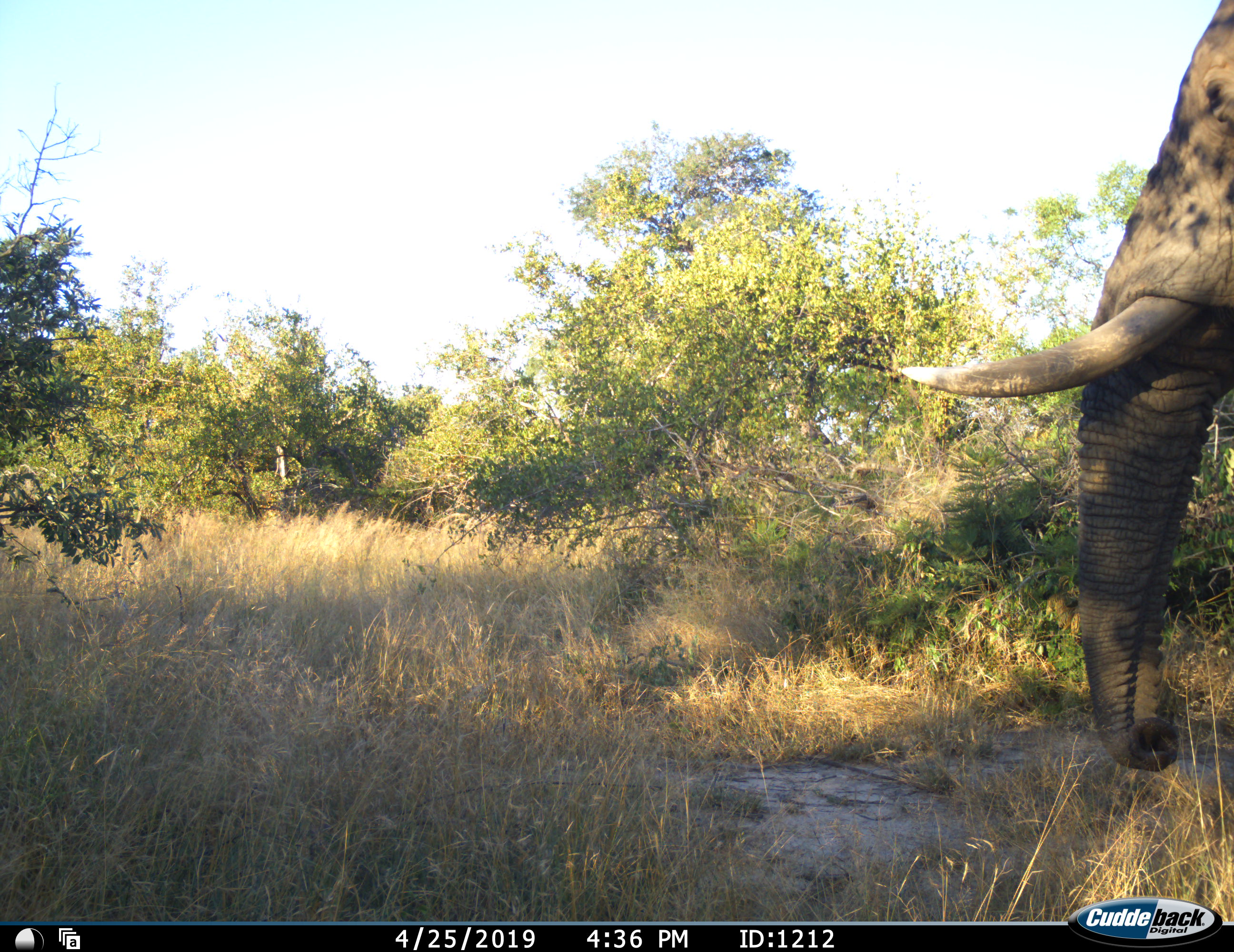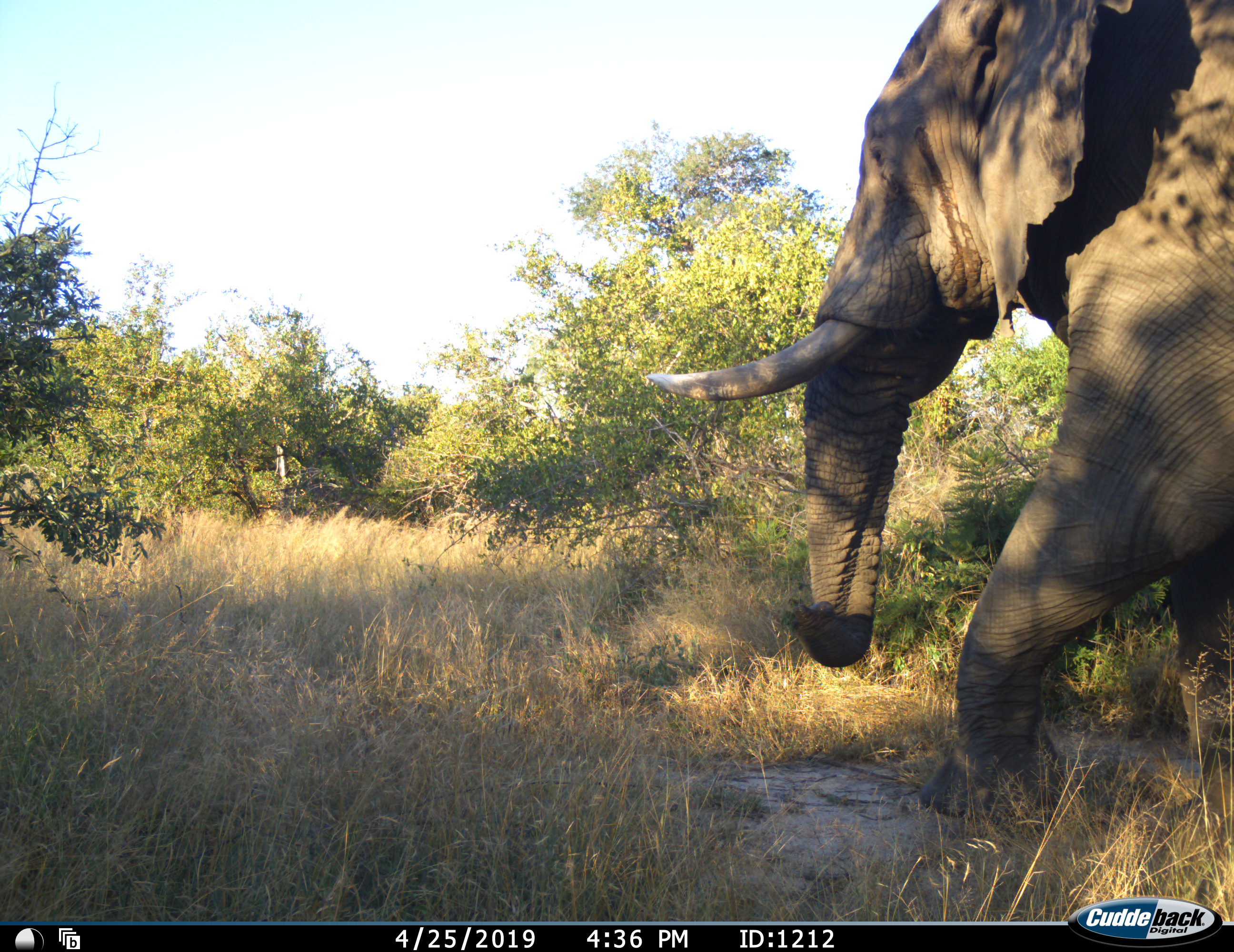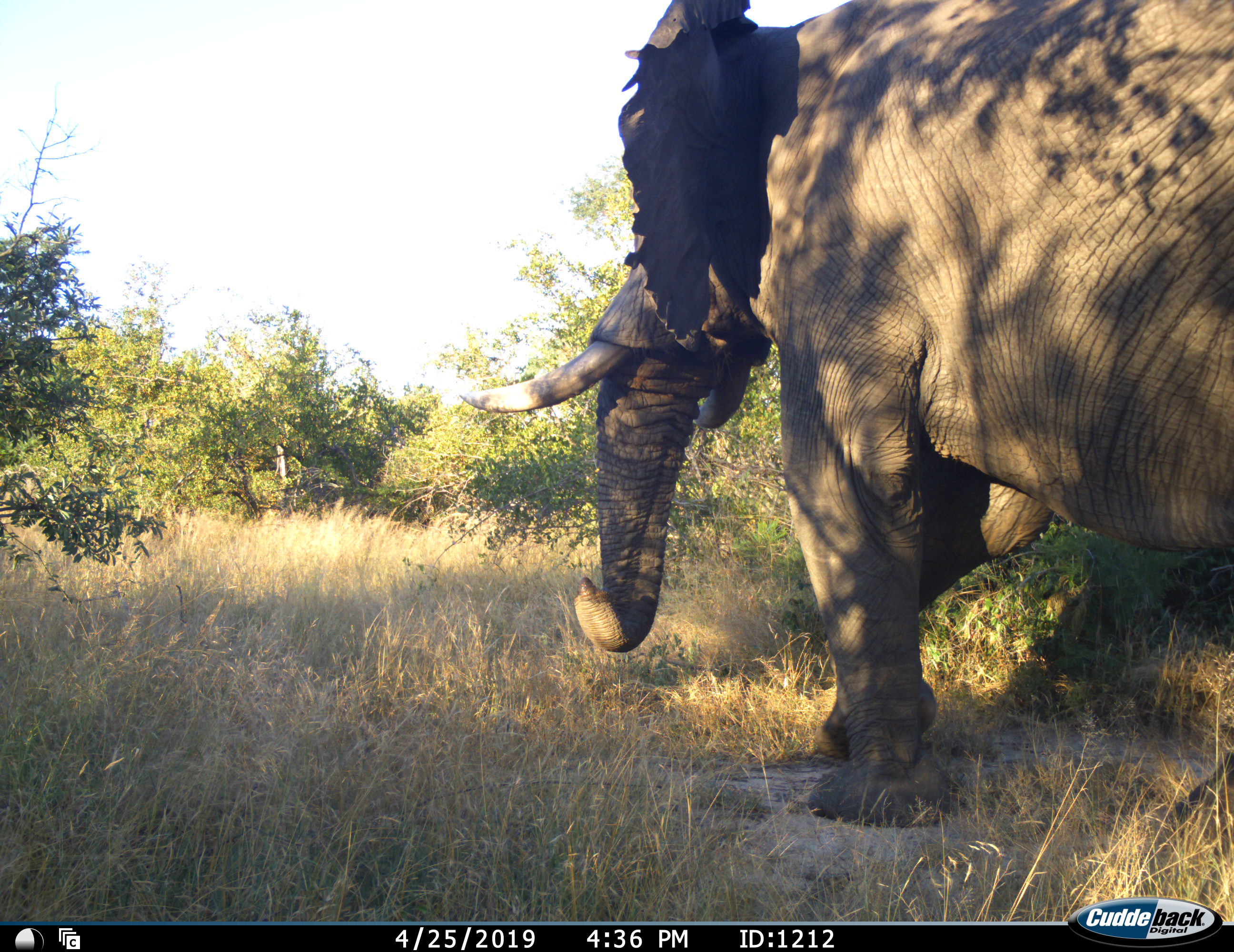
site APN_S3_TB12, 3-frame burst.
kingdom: Animalia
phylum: Chordata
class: Mammalia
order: Proboscidea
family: Elephantidae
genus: Loxodonta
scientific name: Loxodonta africana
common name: african bush elephant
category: elephant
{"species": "elephant (african bush elephant) (Loxodonta africana)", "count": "1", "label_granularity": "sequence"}